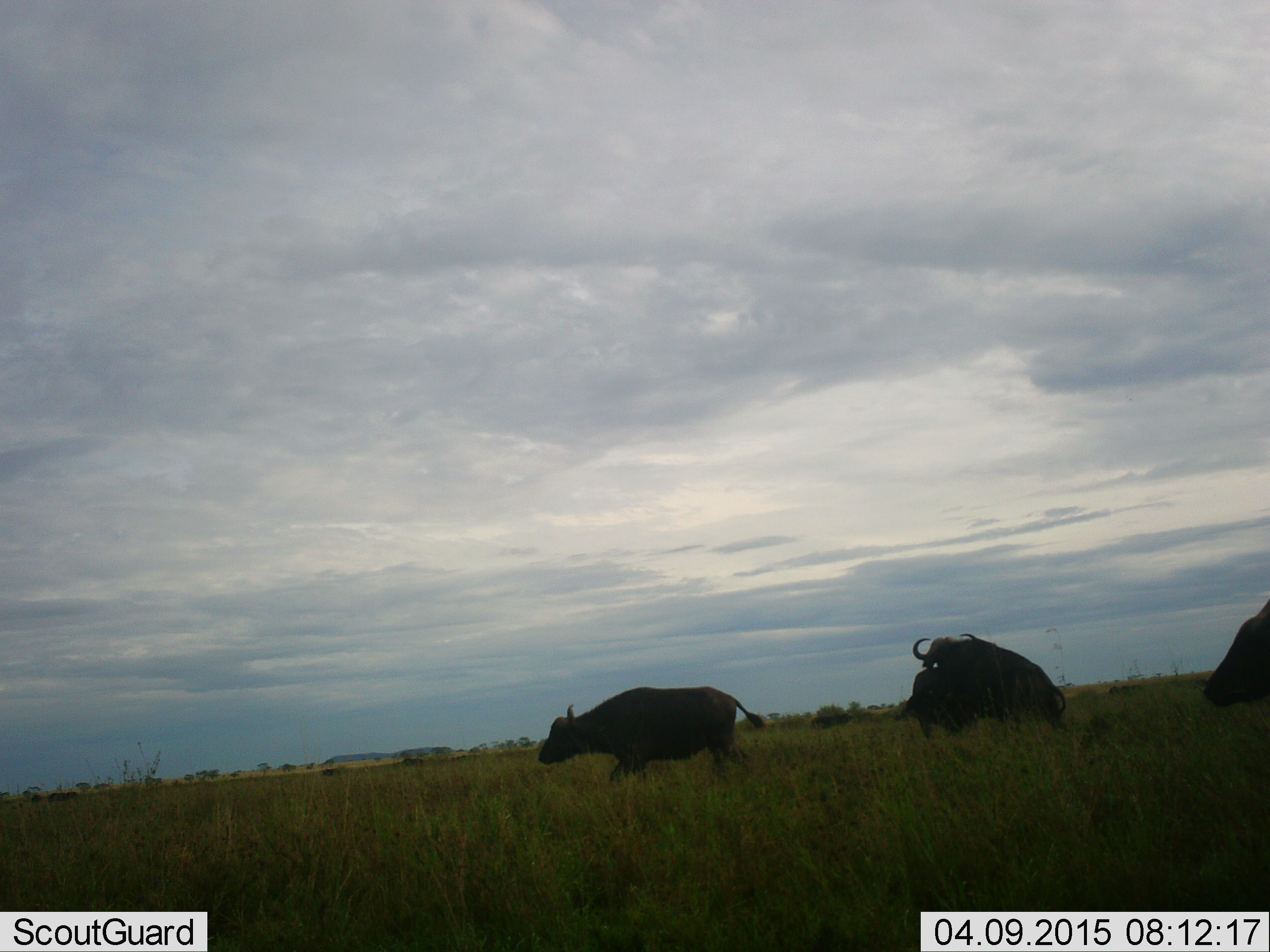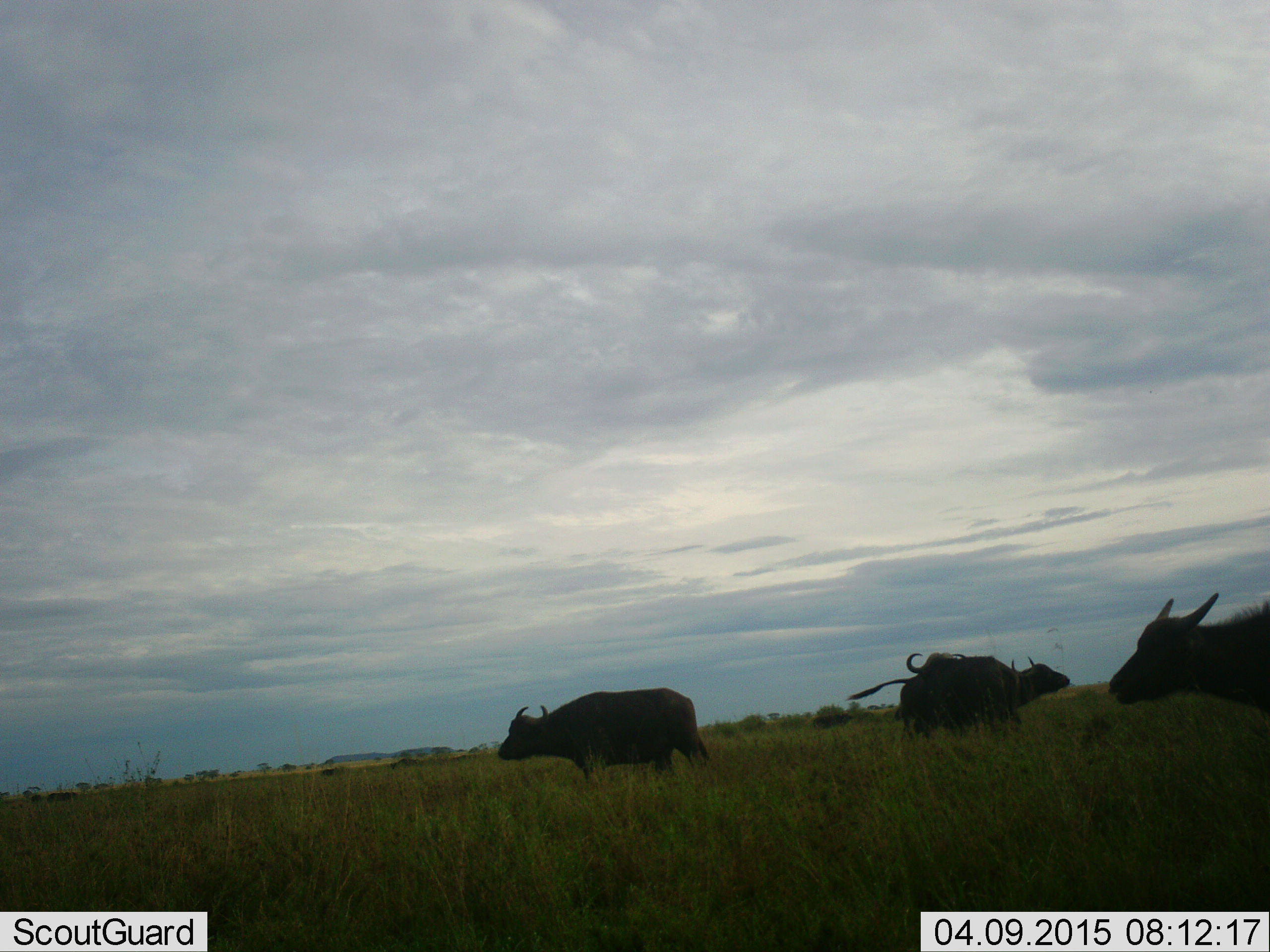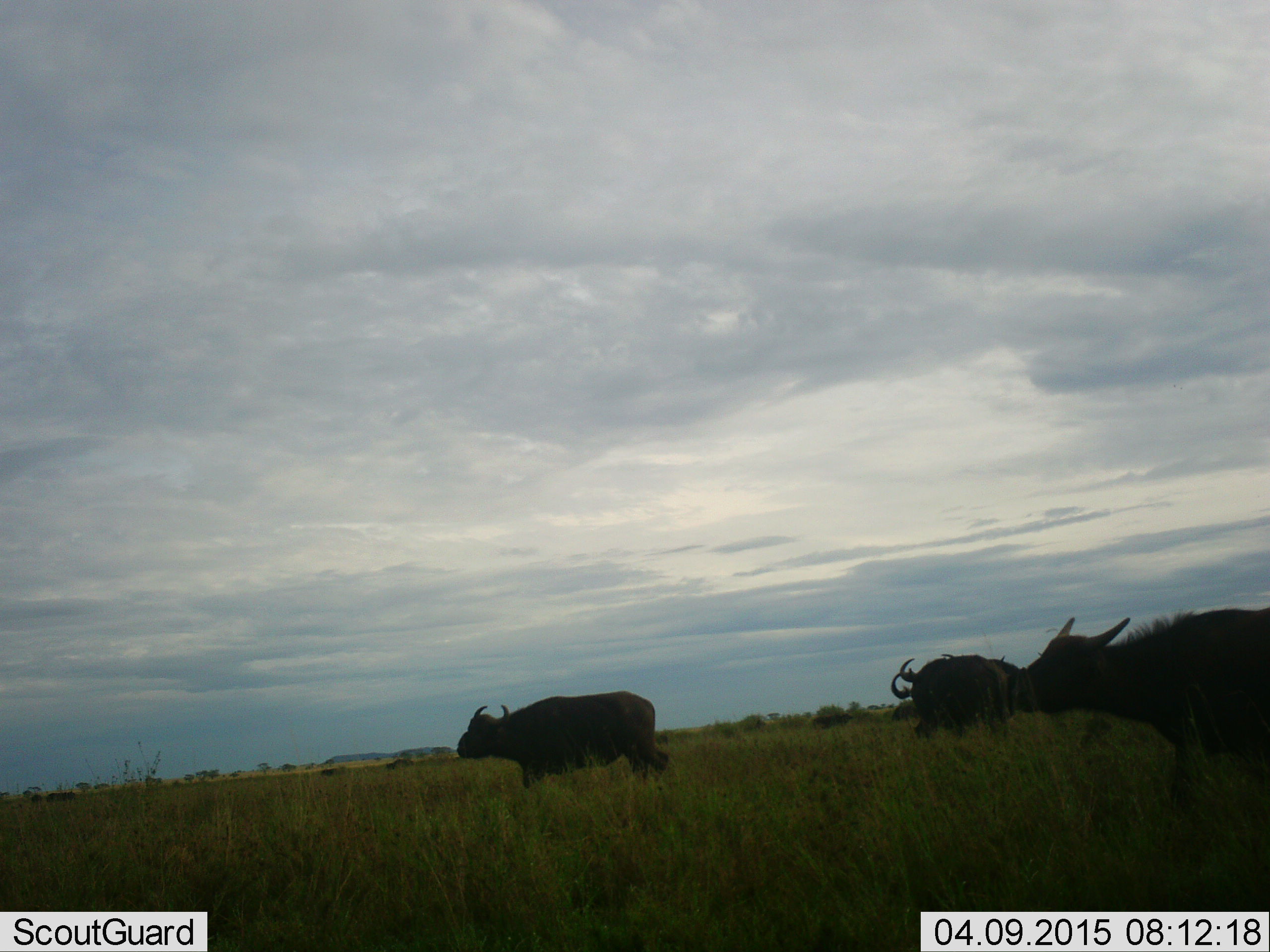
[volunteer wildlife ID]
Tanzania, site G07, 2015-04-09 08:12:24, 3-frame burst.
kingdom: Animalia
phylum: Chordata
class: Mammalia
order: Artiodactyla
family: Bovidae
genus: Syncerus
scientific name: Syncerus caffer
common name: cape buffalo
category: buffalo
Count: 4.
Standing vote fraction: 60%.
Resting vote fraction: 0%.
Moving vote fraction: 60%.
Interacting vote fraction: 50%.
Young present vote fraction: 0%.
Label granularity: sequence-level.